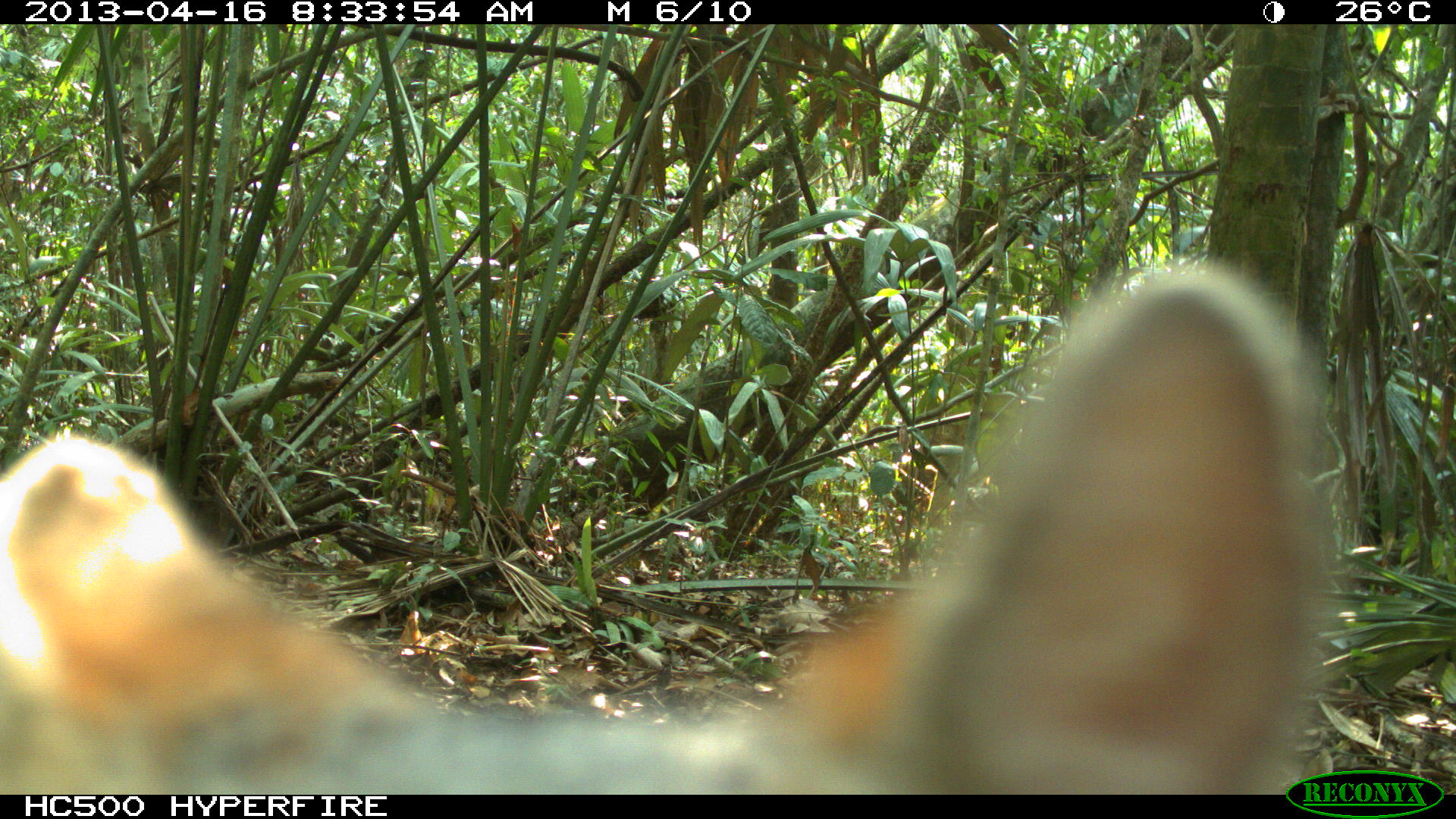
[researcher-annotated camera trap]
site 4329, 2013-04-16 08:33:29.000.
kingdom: Animalia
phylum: Chordata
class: Mammalia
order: Carnivora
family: Canidae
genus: Urocyon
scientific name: Urocyon cinereoargenteus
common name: gray fox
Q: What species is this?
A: Urocyon cinereoargenteus (gray fox).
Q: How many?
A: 1.